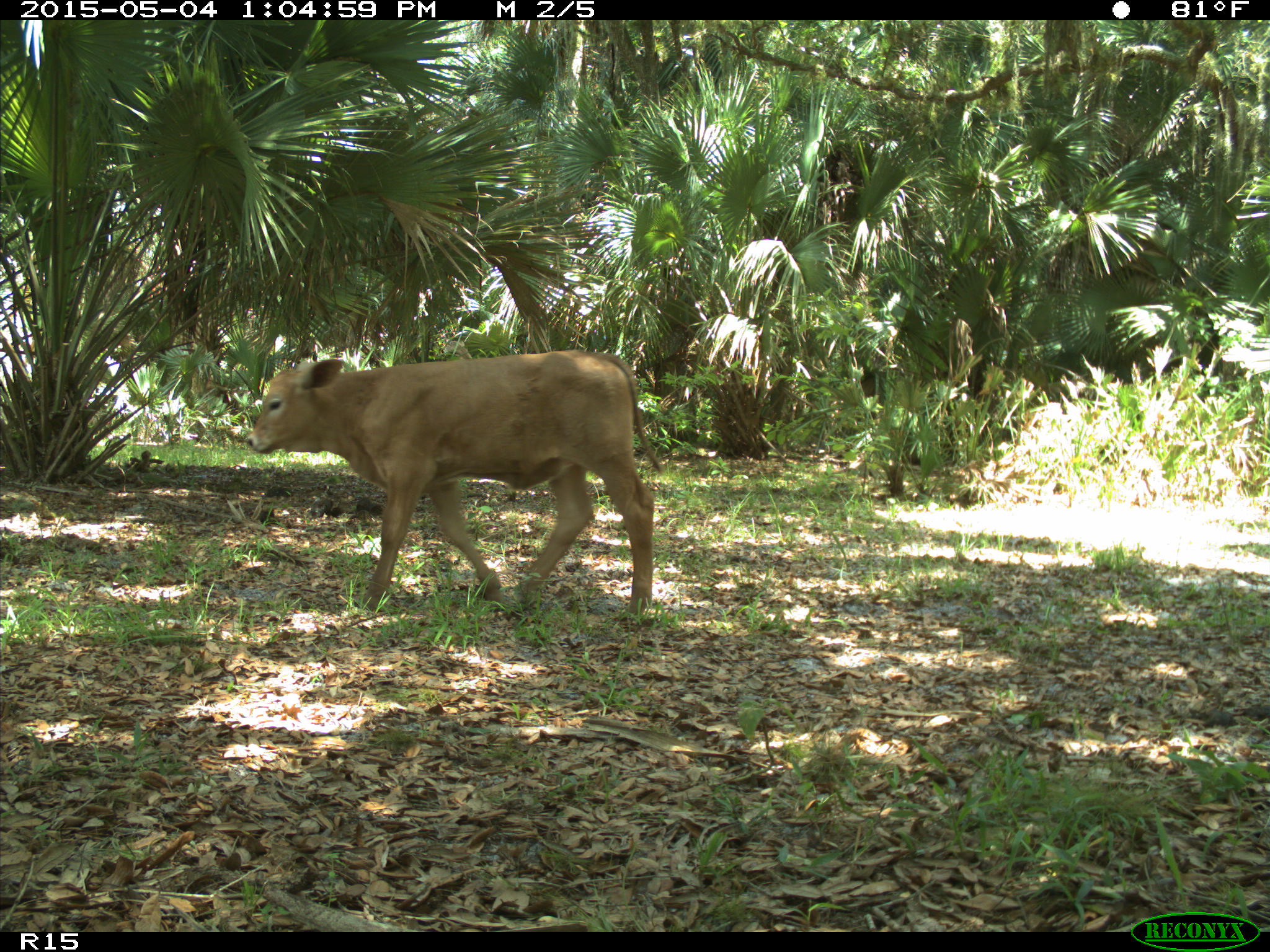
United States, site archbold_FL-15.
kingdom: Animalia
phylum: Chordata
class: Mammalia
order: Artiodactyla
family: Bovidae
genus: Bos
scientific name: Bos taurus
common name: domestic cow